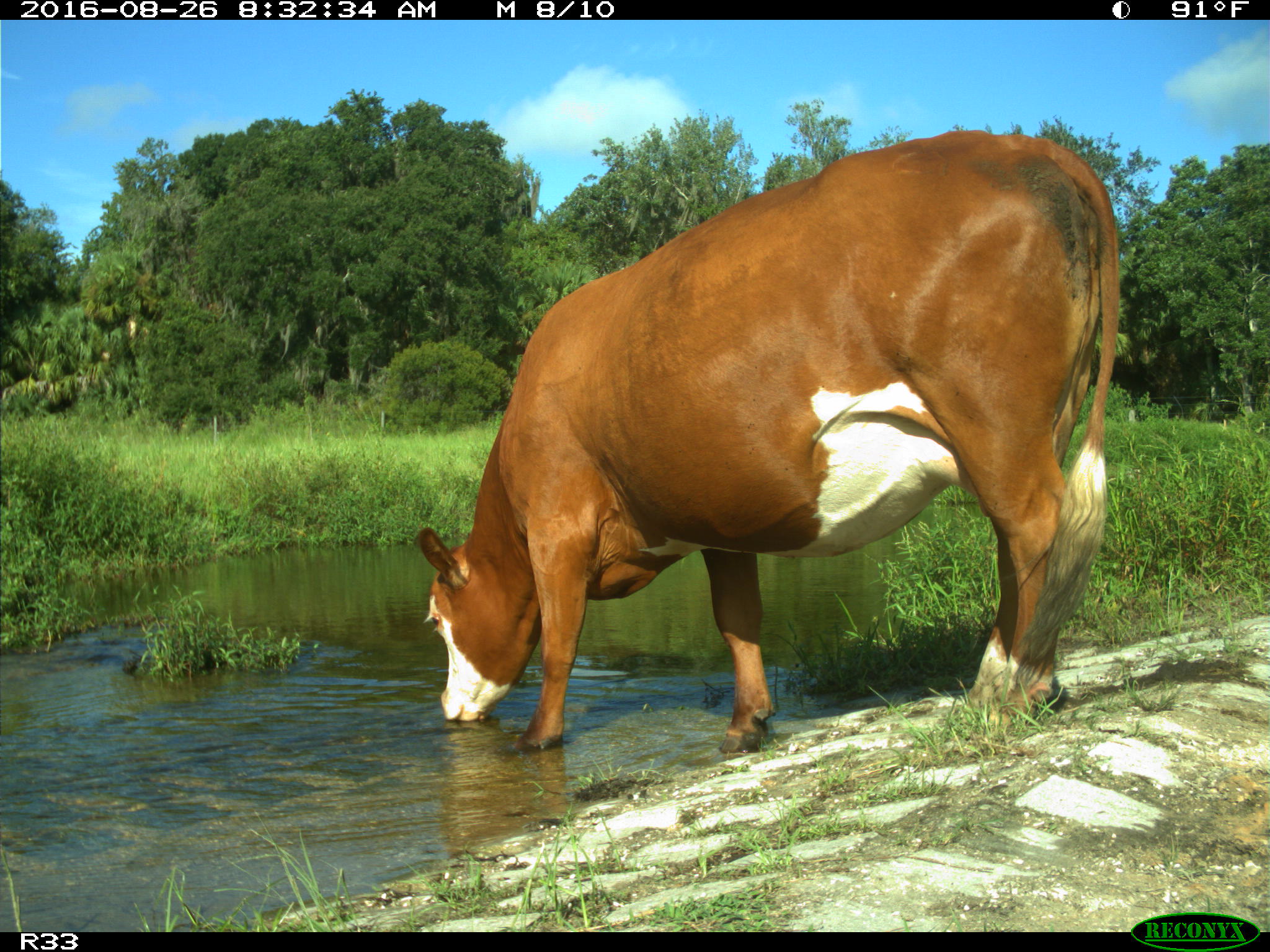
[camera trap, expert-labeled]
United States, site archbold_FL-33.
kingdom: Animalia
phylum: Chordata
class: Mammalia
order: Artiodactyla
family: Bovidae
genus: Bos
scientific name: Bos taurus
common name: domestic cow